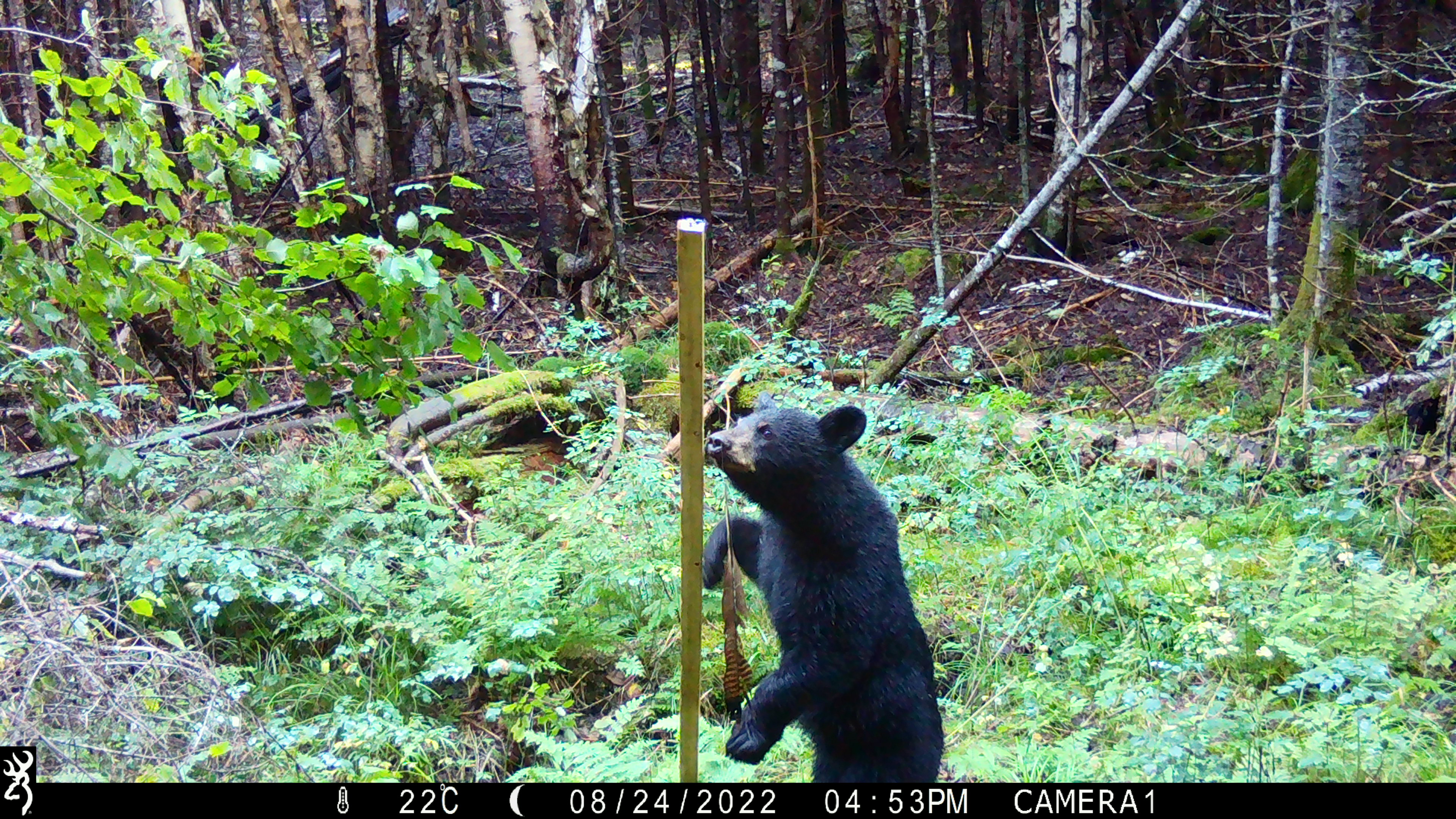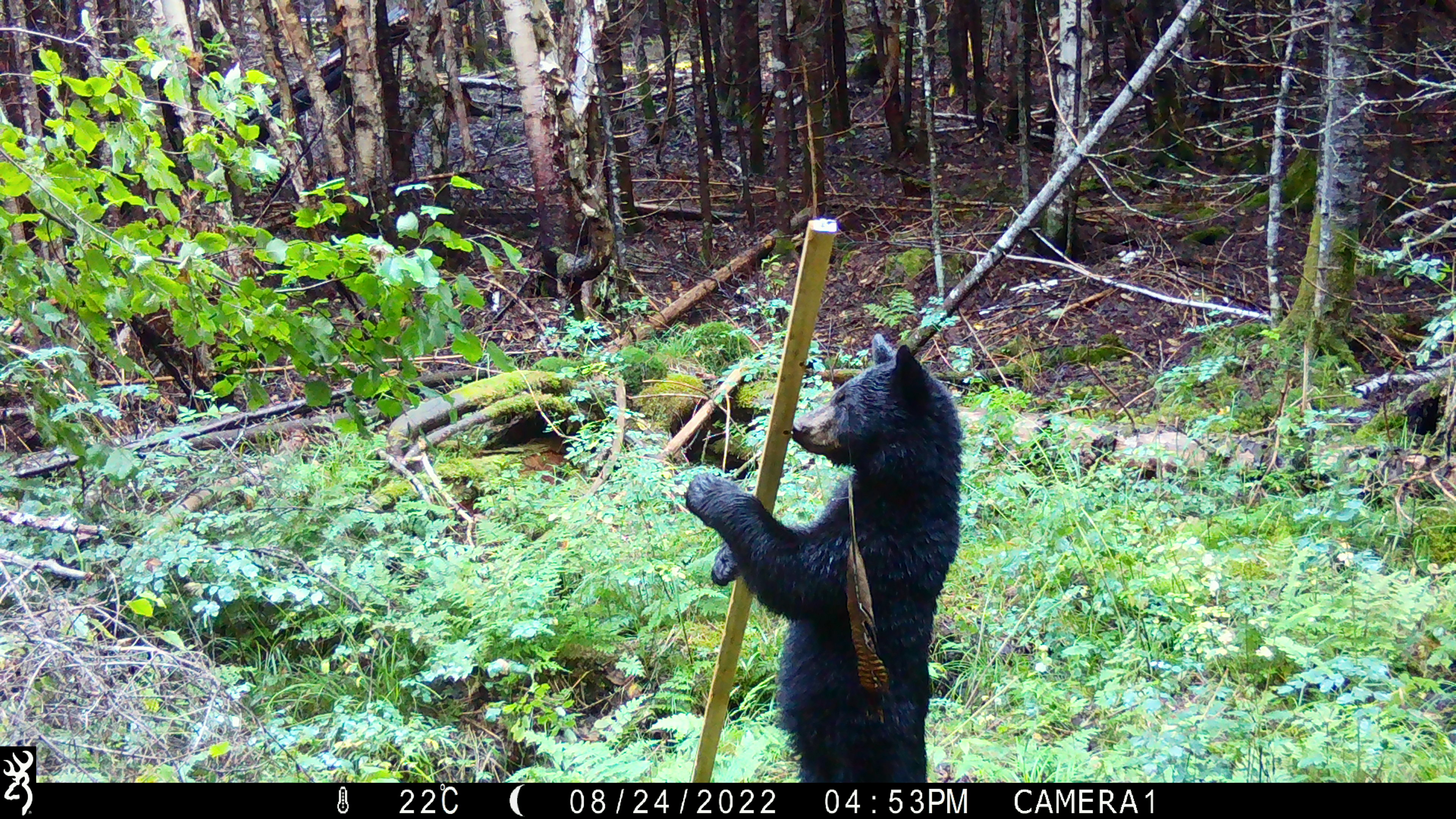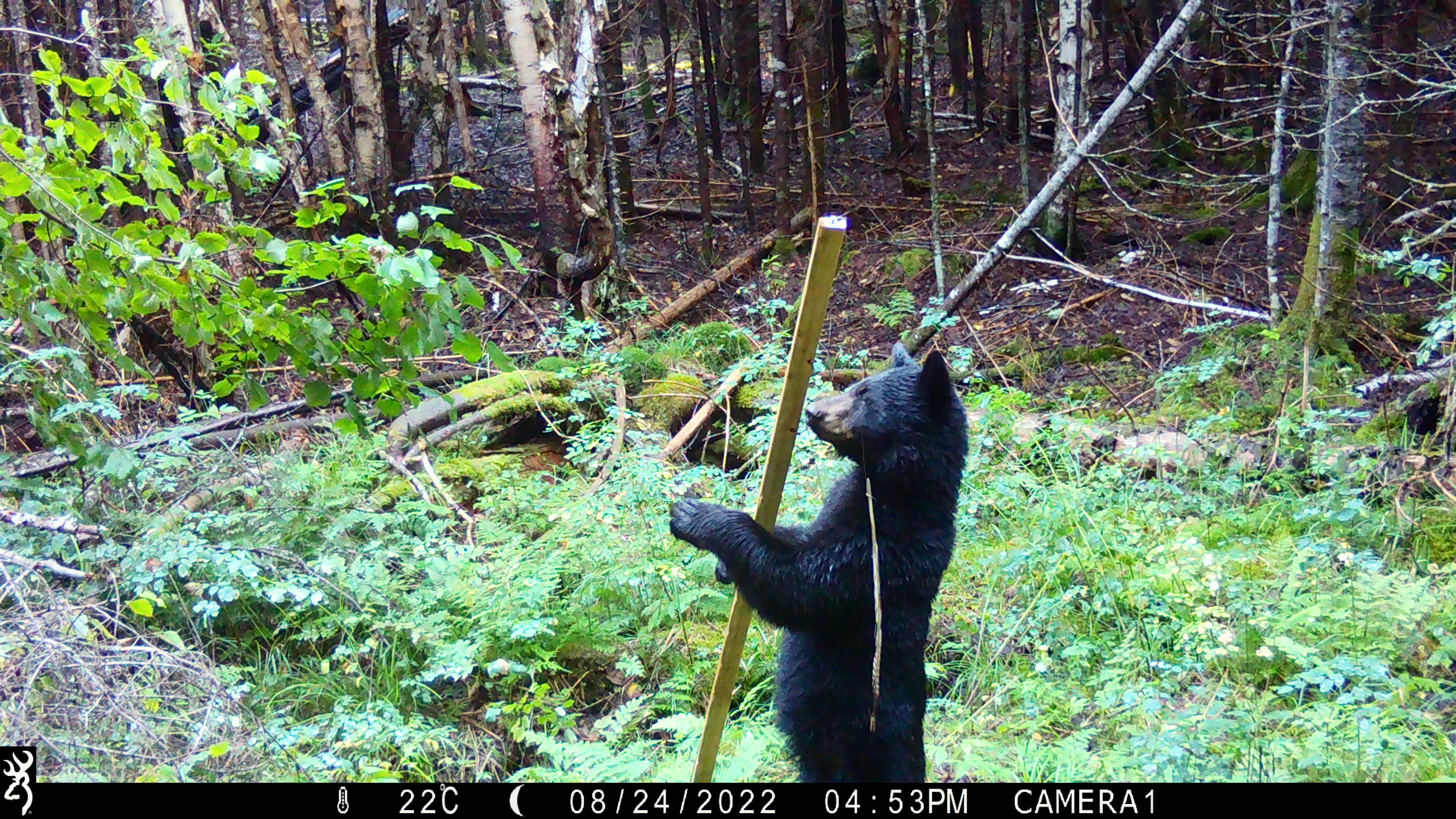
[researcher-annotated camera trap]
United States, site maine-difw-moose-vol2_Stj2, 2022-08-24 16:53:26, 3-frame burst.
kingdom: Animalia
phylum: Chordata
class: Mammalia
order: Carnivora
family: Ursidae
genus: Ursus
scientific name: Ursus americanus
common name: black bear